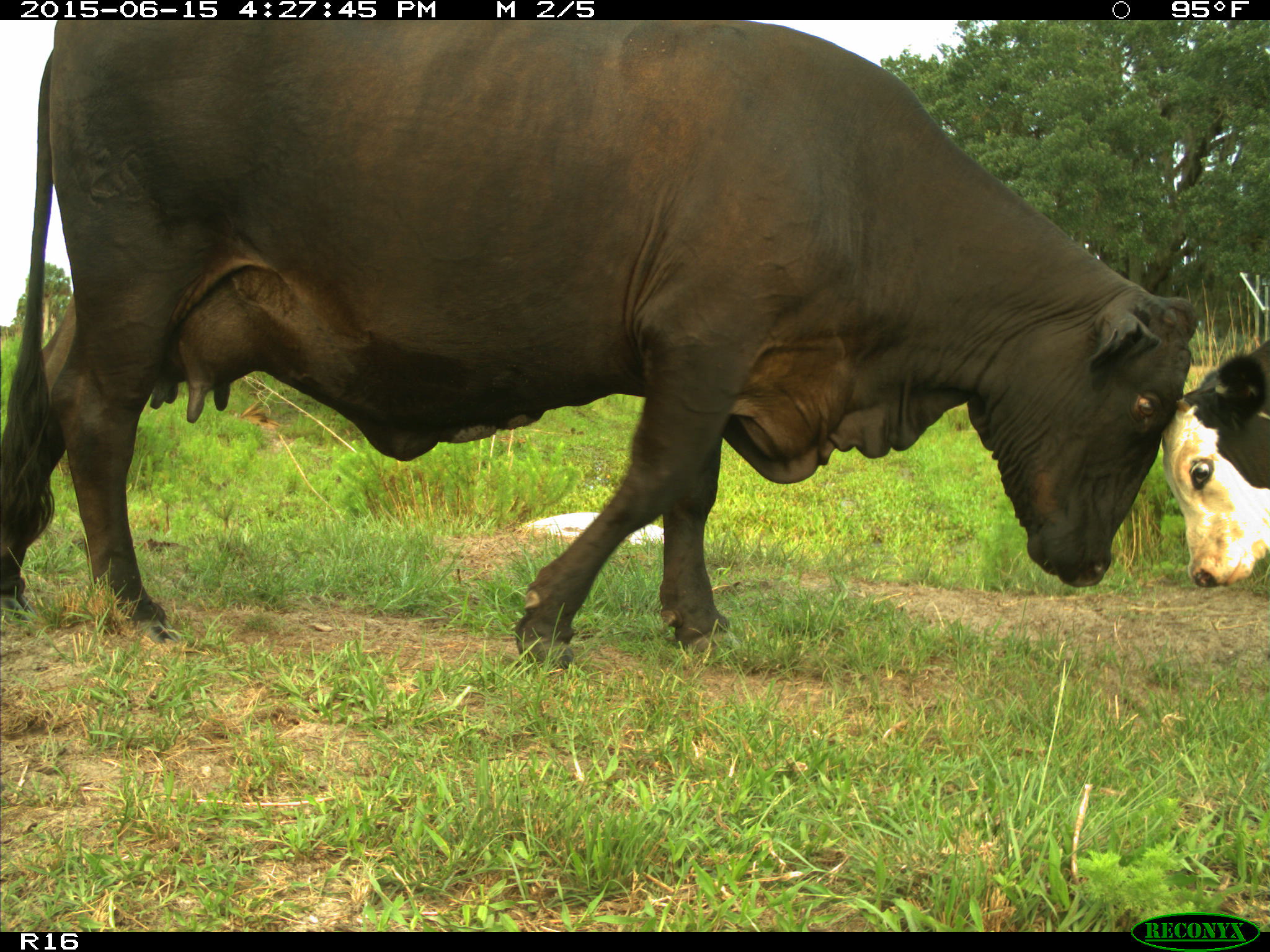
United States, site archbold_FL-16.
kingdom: Animalia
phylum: Chordata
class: Mammalia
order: Artiodactyla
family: Bovidae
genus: Bos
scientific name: Bos taurus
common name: domestic cow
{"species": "Bos taurus (domestic cow)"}